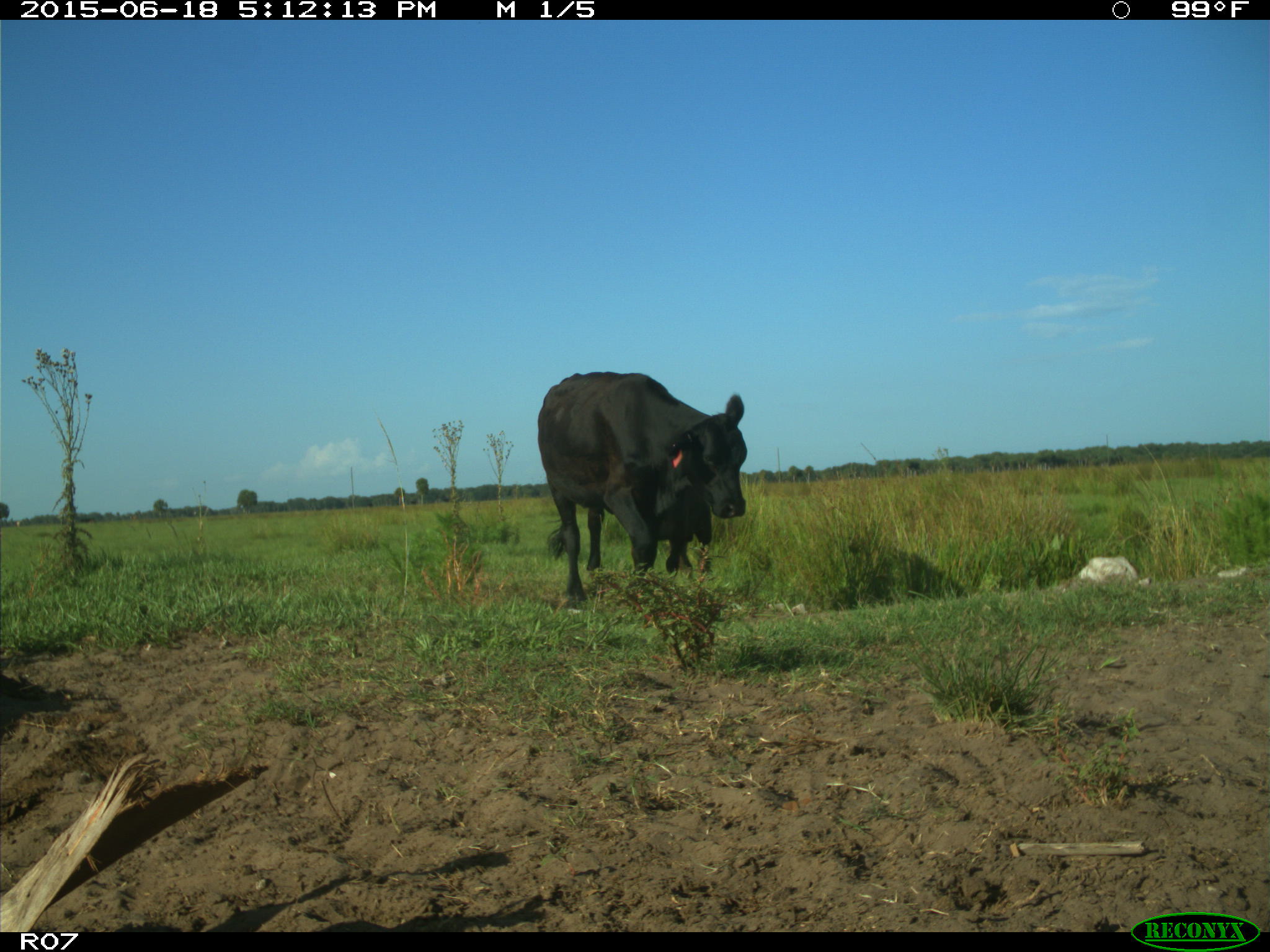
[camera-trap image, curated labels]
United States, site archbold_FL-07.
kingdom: Animalia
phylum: Chordata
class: Mammalia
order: Artiodactyla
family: Bovidae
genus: Bos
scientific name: Bos taurus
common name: domestic cow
Bos taurus (domestic cow).